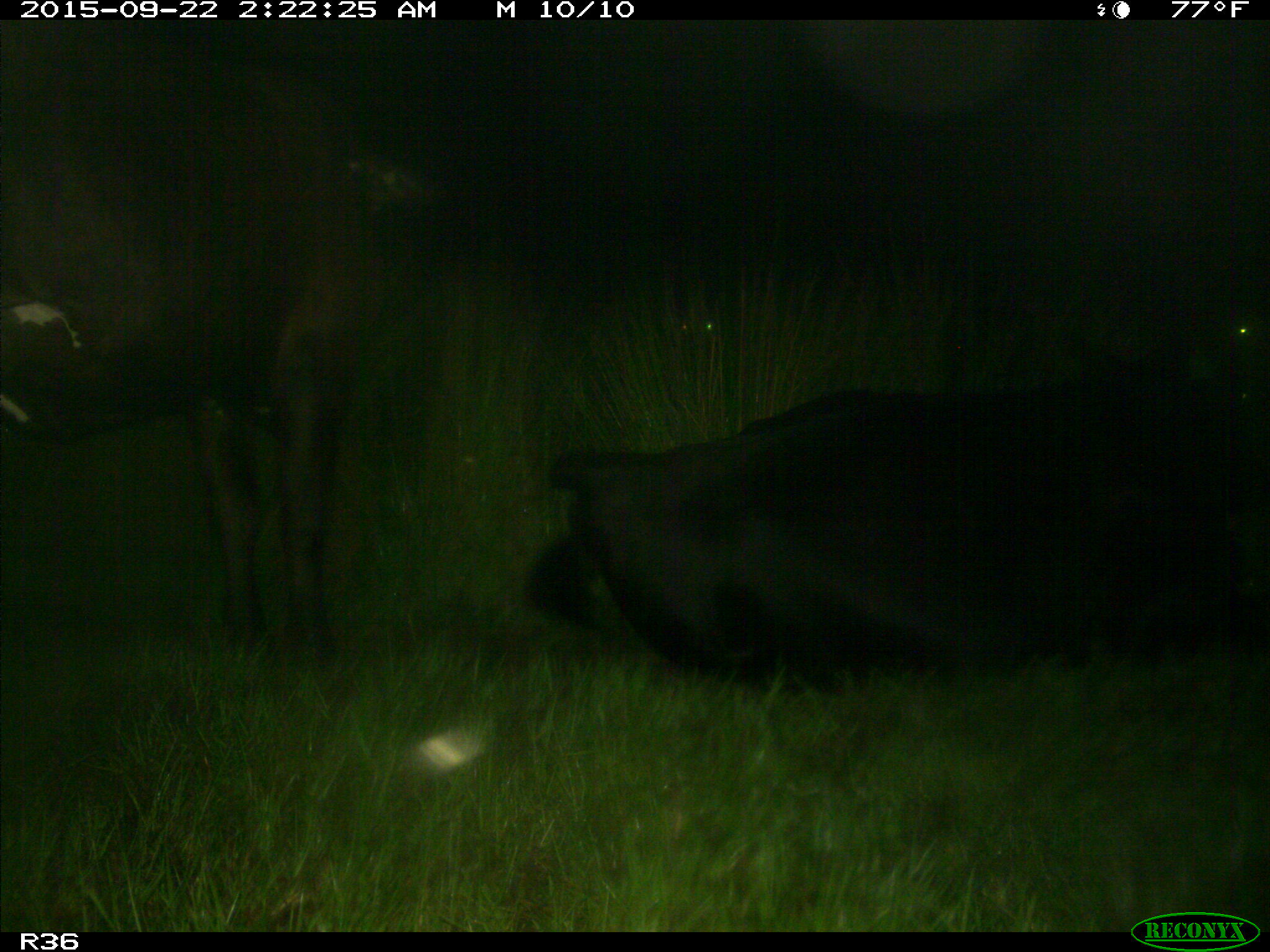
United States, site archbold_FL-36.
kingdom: Animalia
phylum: Chordata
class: Mammalia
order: Artiodactyla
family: Bovidae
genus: Bos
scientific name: Bos taurus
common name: domestic cow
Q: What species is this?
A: Bos taurus (domestic cow).